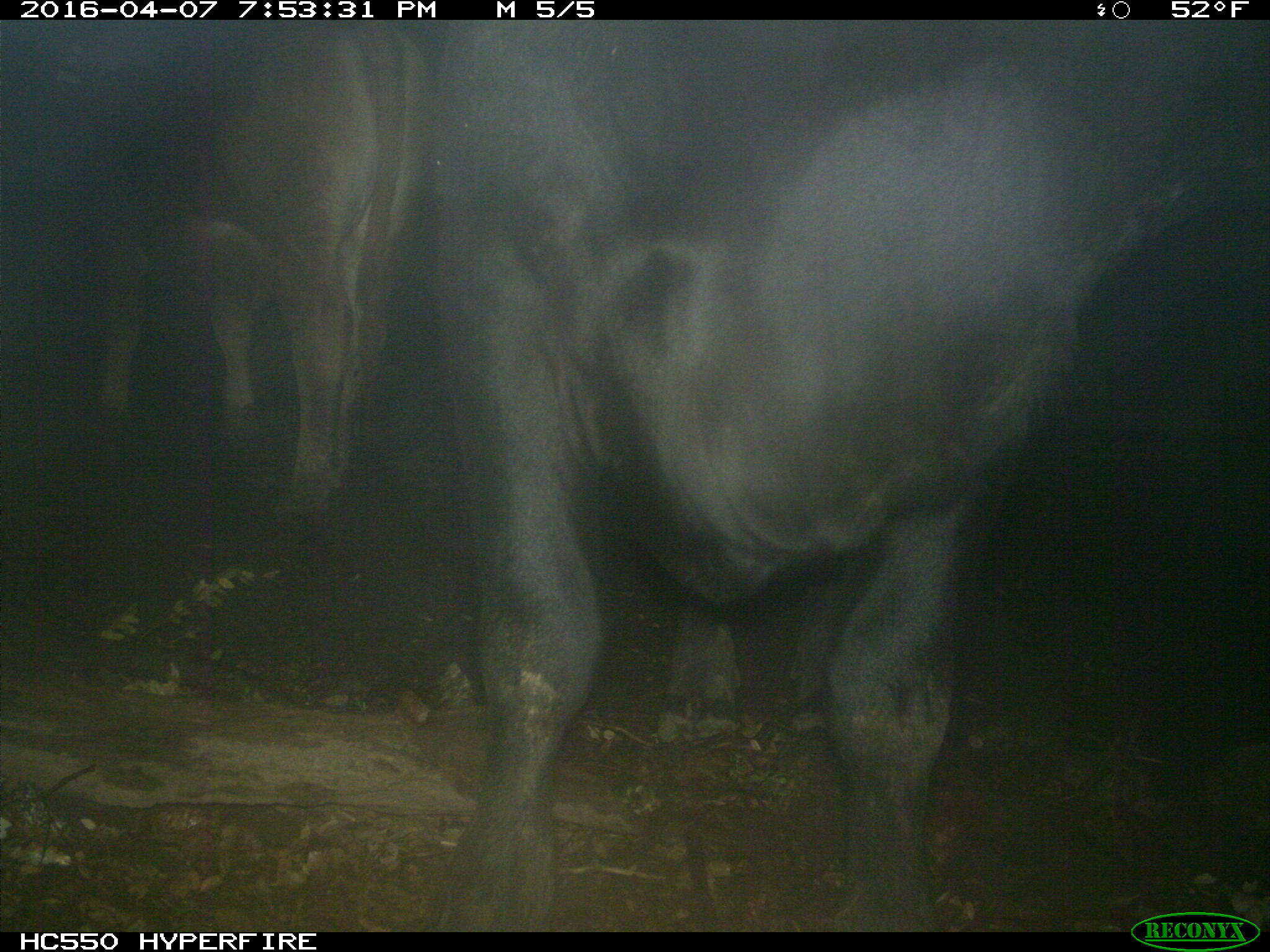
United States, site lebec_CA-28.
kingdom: Animalia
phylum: Chordata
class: Mammalia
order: Artiodactyla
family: Bovidae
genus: Bos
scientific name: Bos taurus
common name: domestic cow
Bos taurus (domestic cow).